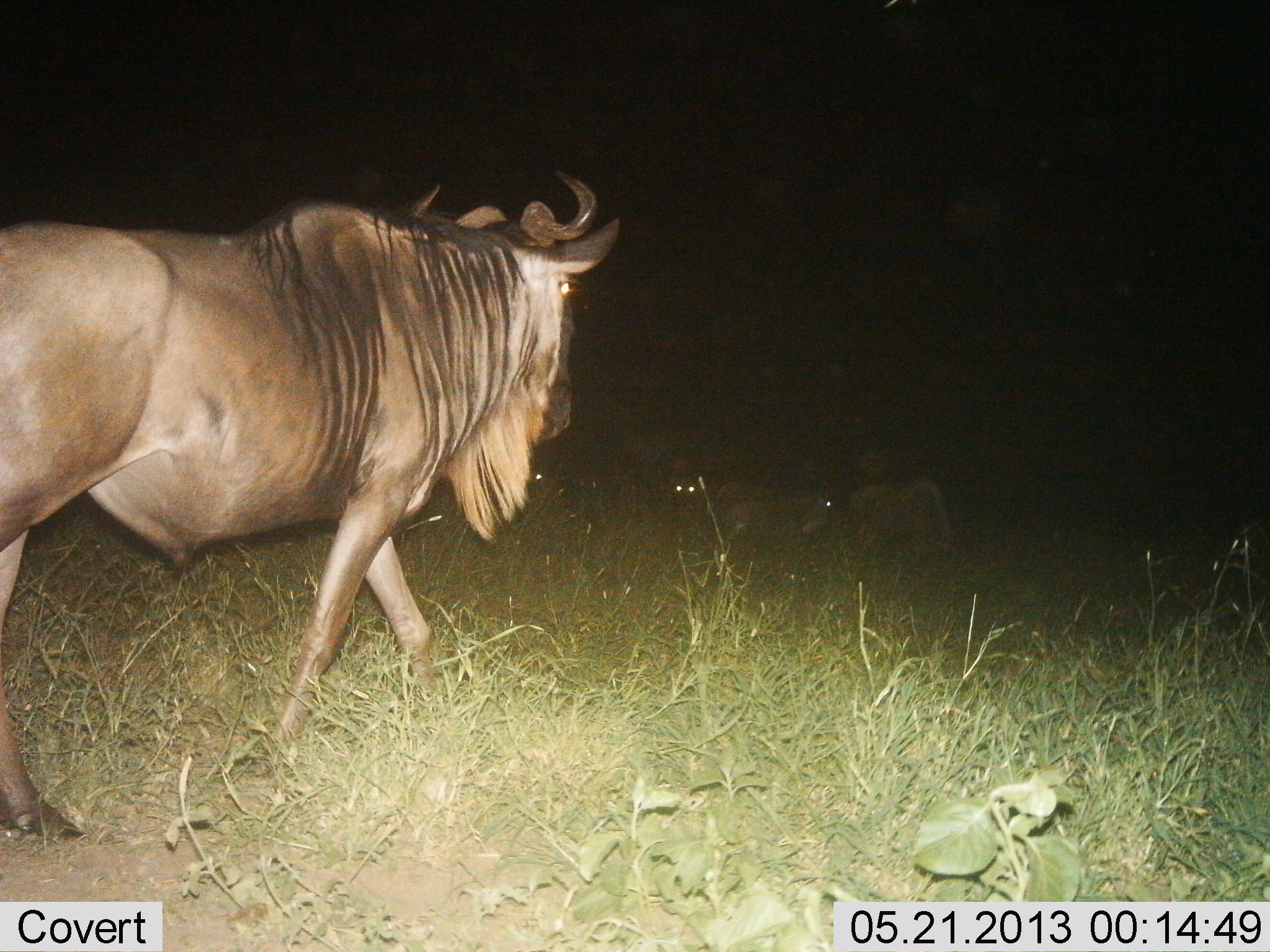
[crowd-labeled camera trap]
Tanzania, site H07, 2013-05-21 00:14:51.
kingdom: Animalia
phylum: Chordata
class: Mammalia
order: Artiodactyla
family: Bovidae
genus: Connochaetes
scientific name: Connochaetes taurinus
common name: blue wildebeest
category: wildebeest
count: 1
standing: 45%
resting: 6%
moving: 77%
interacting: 0%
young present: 0%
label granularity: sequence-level